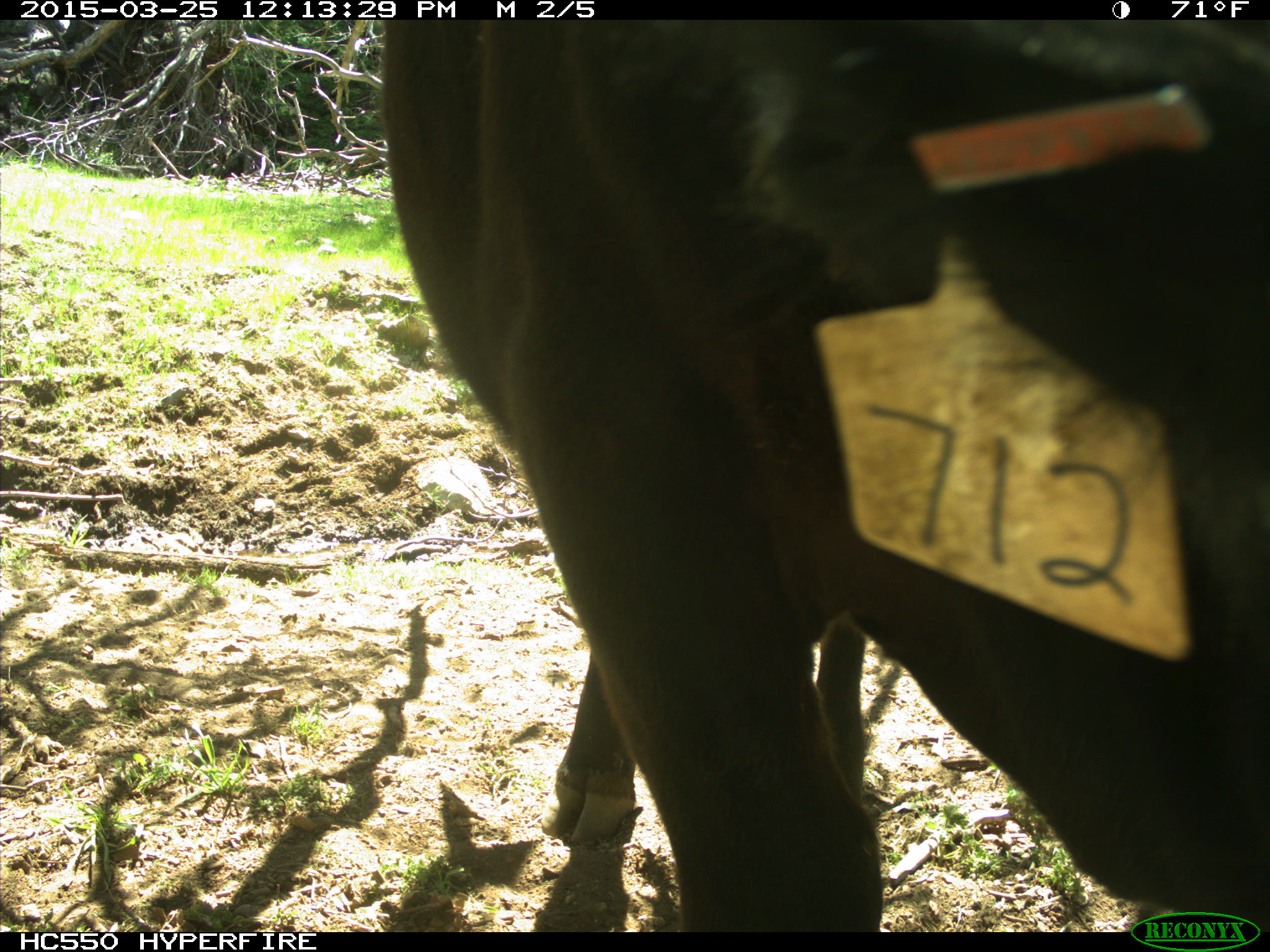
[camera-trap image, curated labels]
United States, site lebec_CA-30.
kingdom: Animalia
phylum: Chordata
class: Mammalia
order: Artiodactyla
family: Bovidae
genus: Bos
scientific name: Bos taurus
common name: domestic cow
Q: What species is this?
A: Bos taurus (domestic cow).